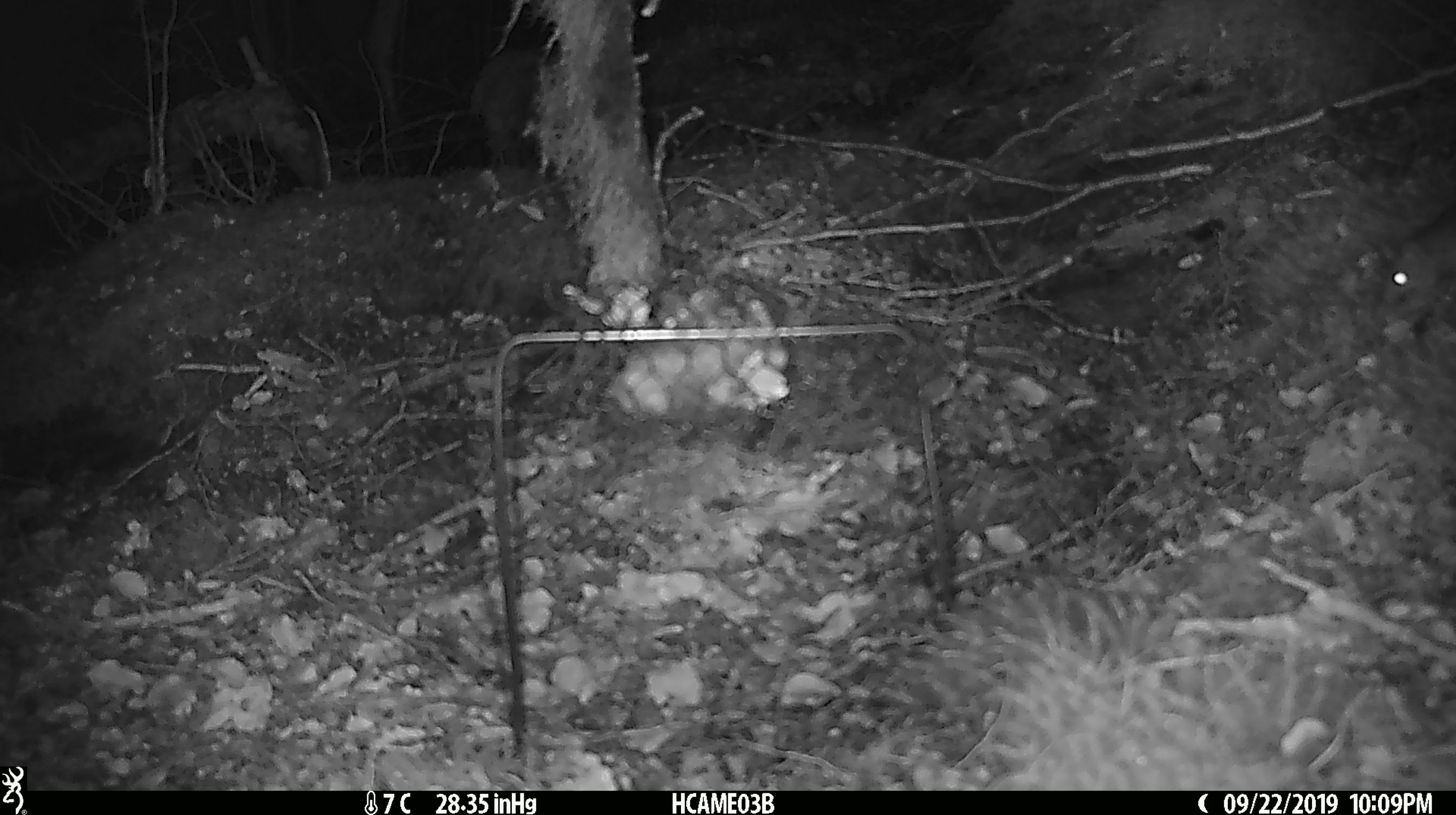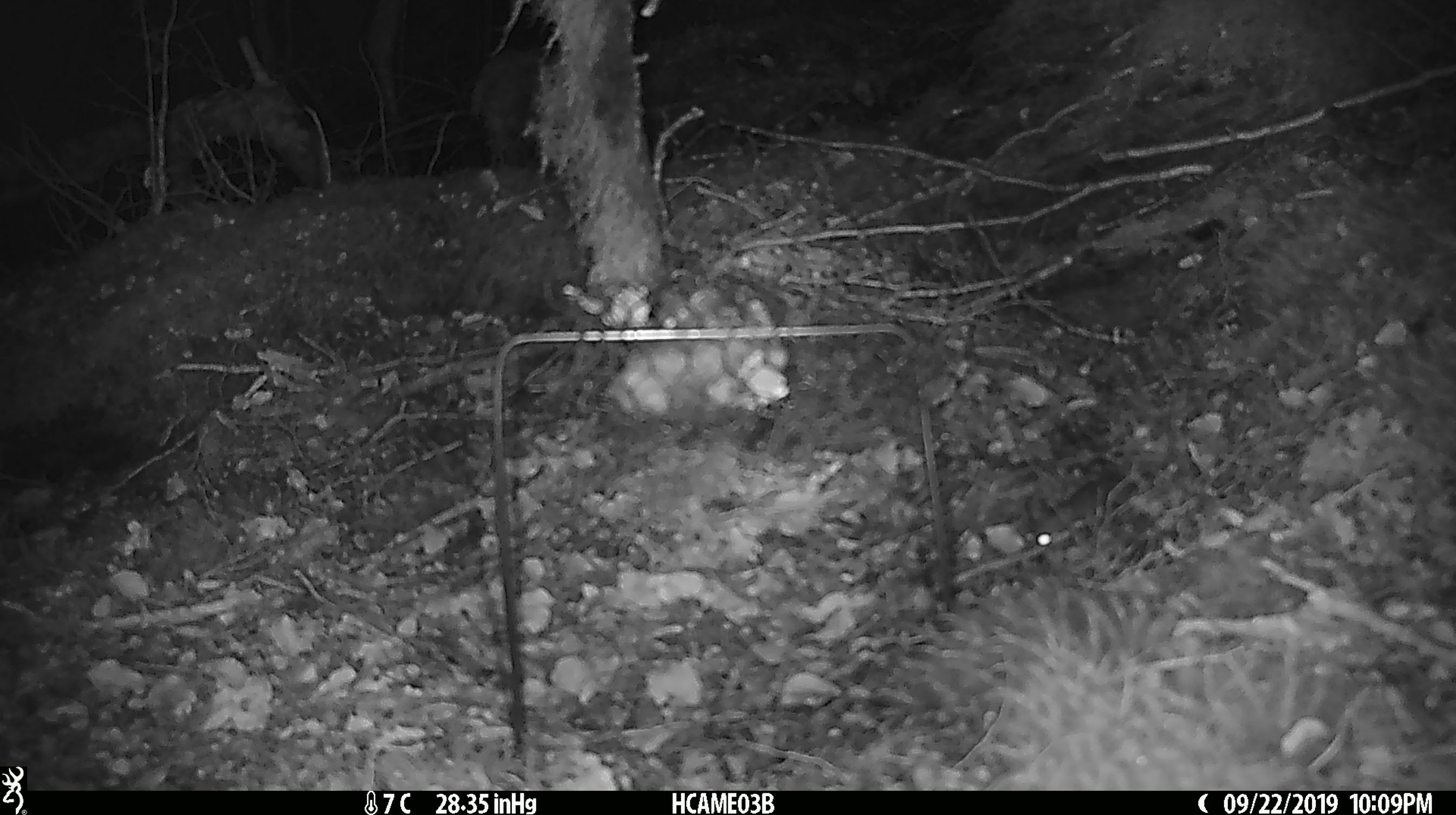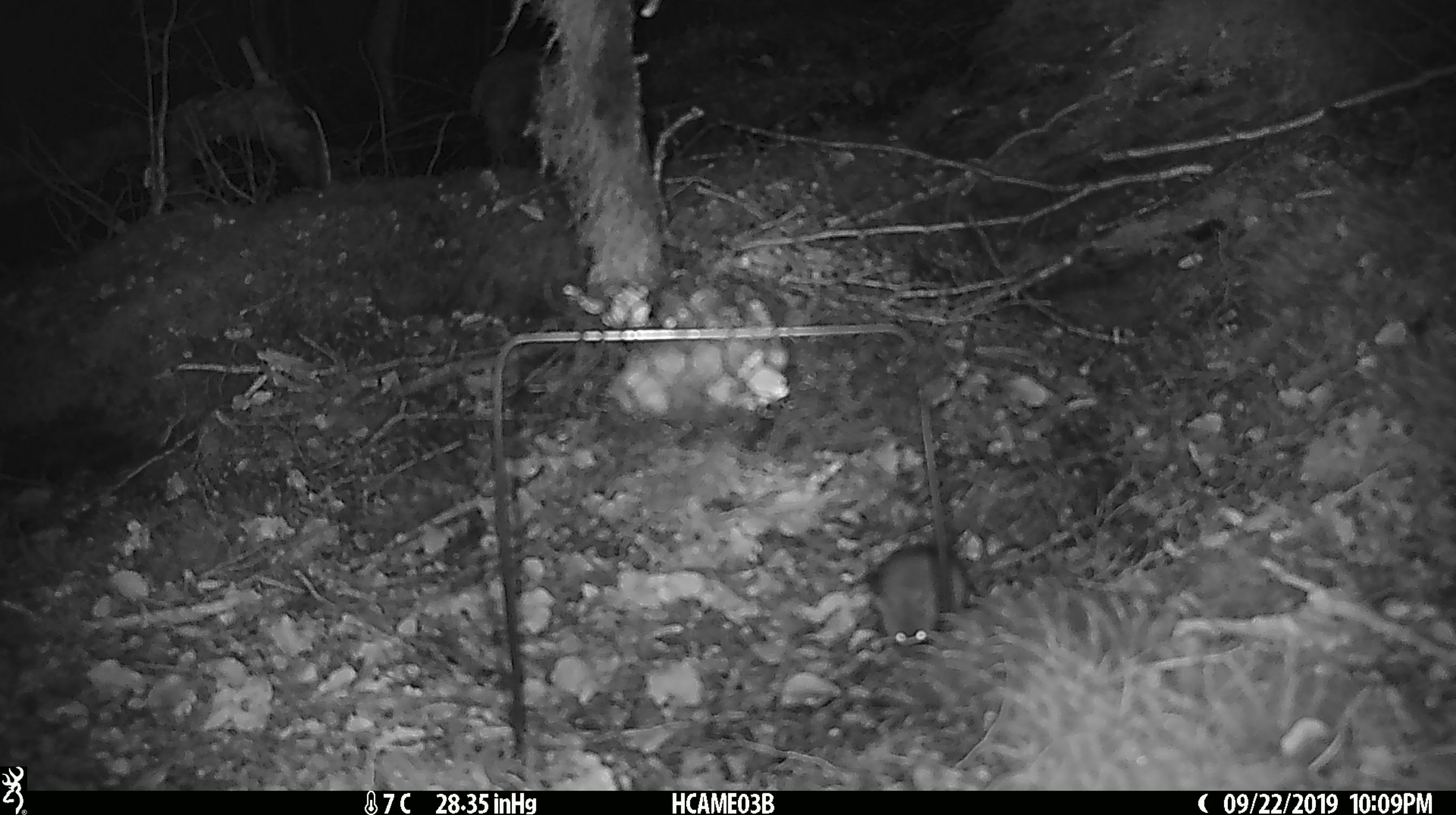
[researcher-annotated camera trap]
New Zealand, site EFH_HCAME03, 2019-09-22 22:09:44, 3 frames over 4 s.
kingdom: Animalia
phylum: Chordata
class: Mammalia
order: Rodentia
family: Muridae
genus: Mus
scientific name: Mus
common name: mouse